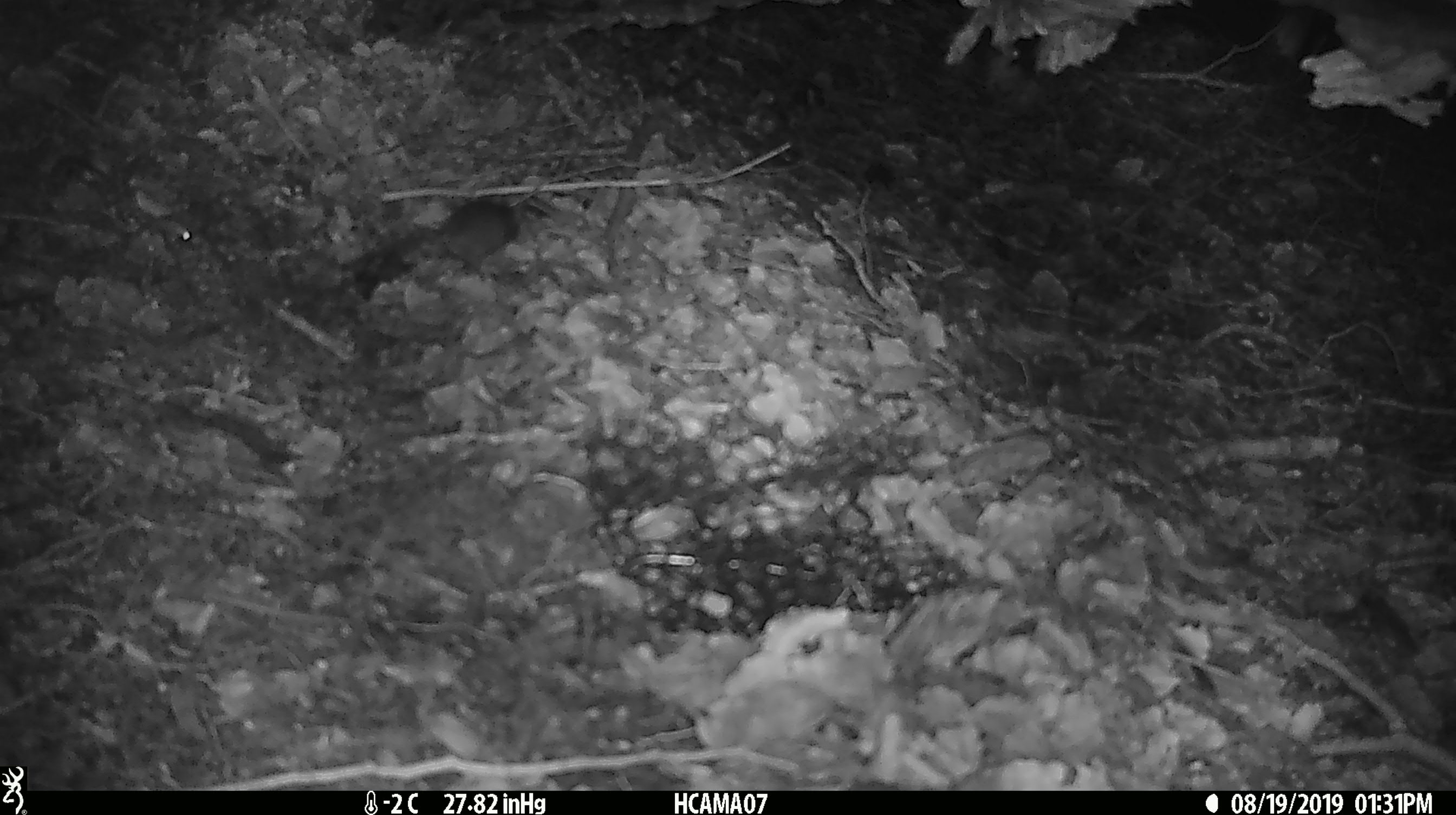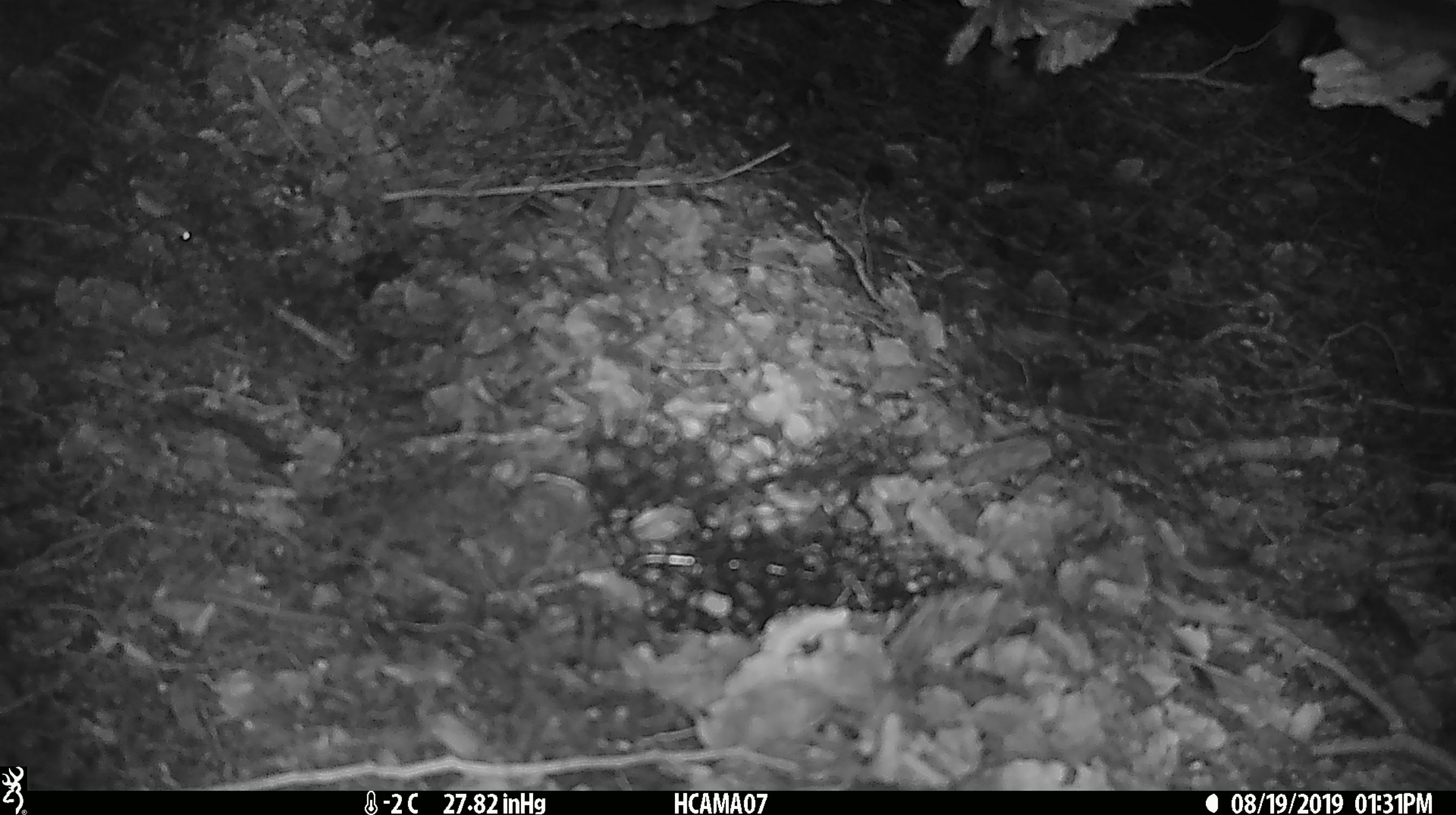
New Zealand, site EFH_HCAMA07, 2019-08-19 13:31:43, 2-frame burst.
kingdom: Animalia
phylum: Chordata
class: Mammalia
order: Rodentia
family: Muridae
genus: Mus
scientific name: Mus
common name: mouse